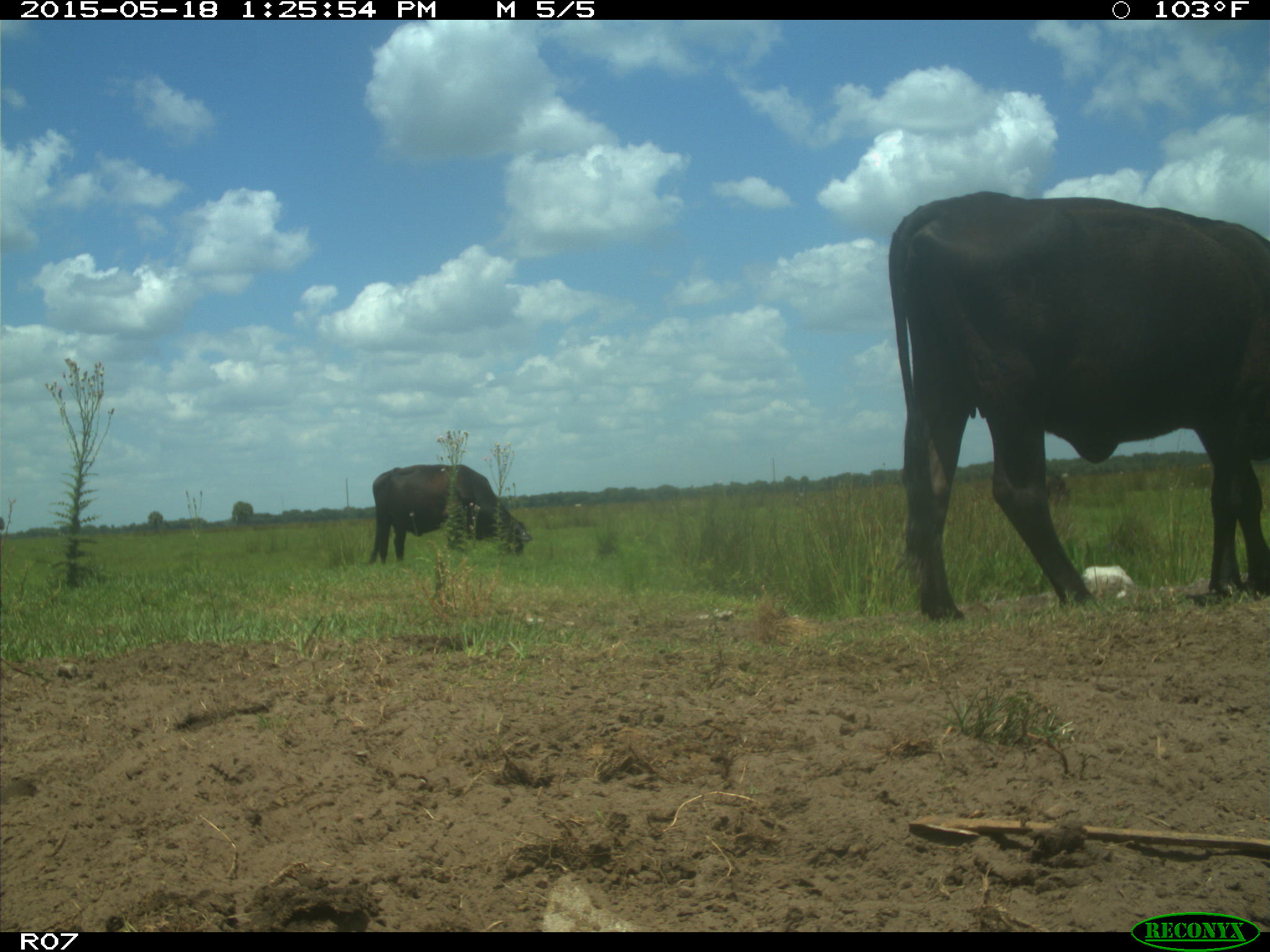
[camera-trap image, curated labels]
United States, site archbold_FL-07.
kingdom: Animalia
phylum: Chordata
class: Mammalia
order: Artiodactyla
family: Bovidae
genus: Bos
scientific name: Bos taurus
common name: domestic cow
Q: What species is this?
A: Bos taurus (domestic cow).